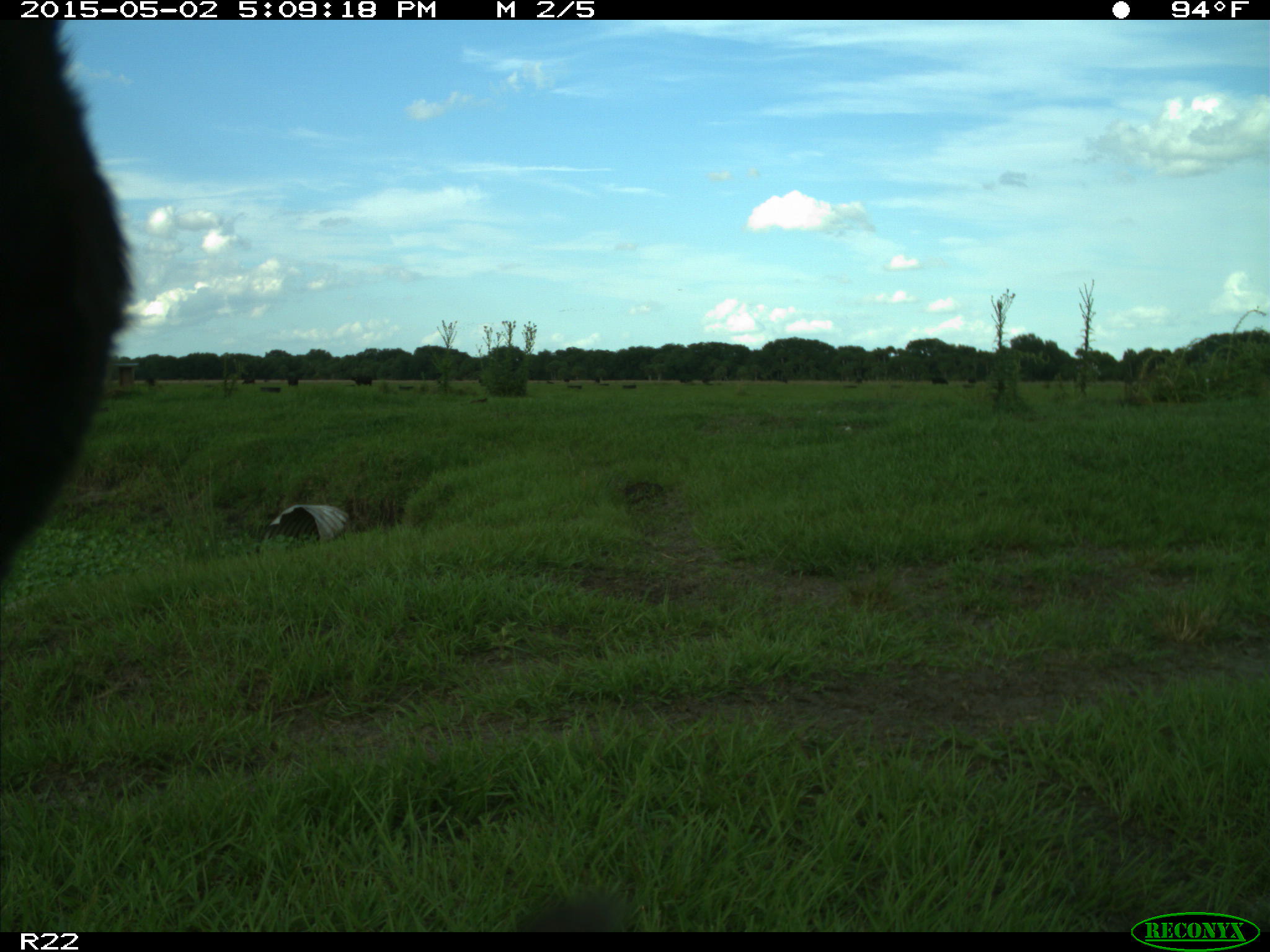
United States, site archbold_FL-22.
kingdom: Animalia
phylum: Chordata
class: Mammalia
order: Artiodactyla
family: Bovidae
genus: Bos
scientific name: Bos taurus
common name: domestic cow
Bos taurus (domestic cow).